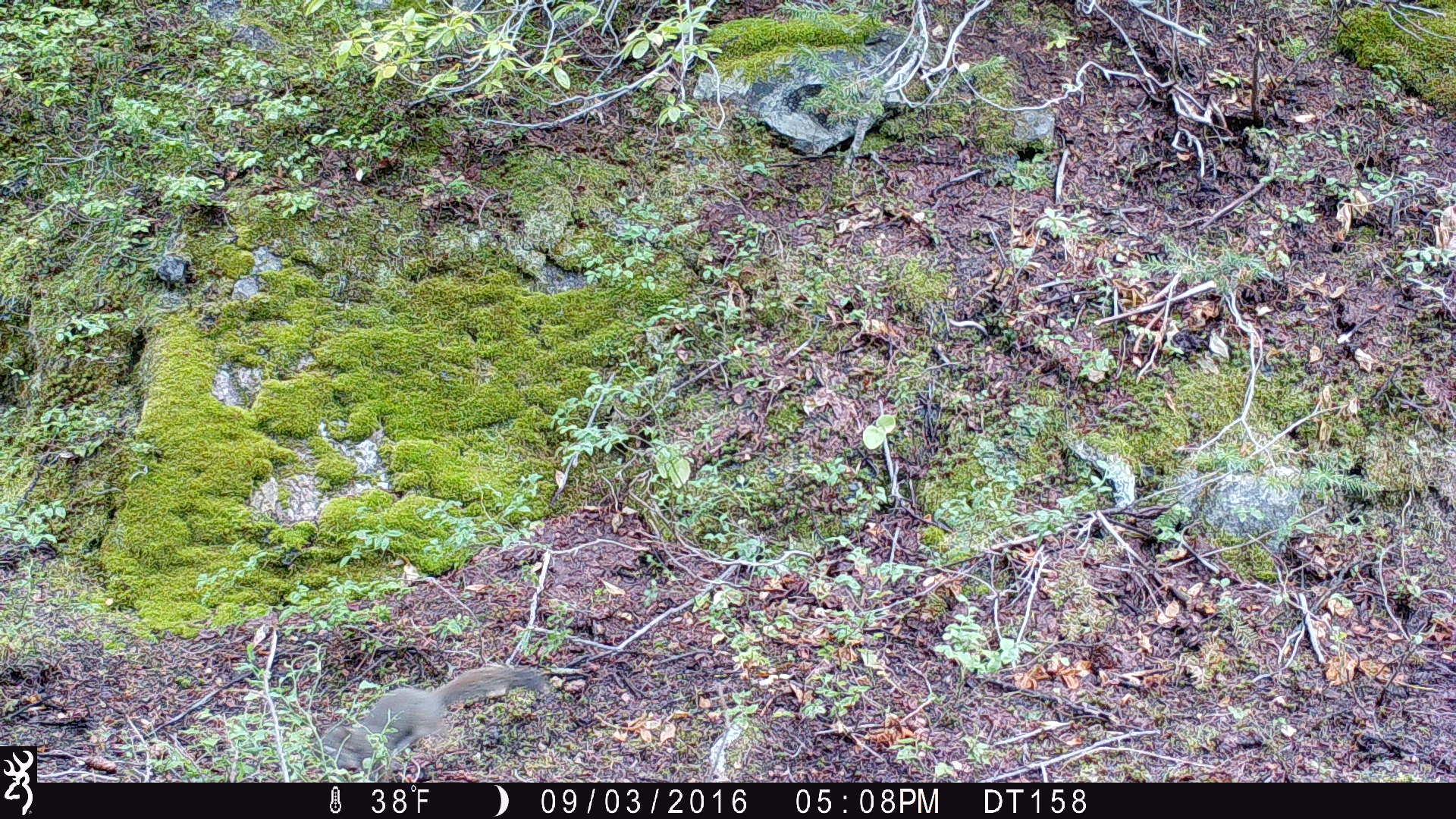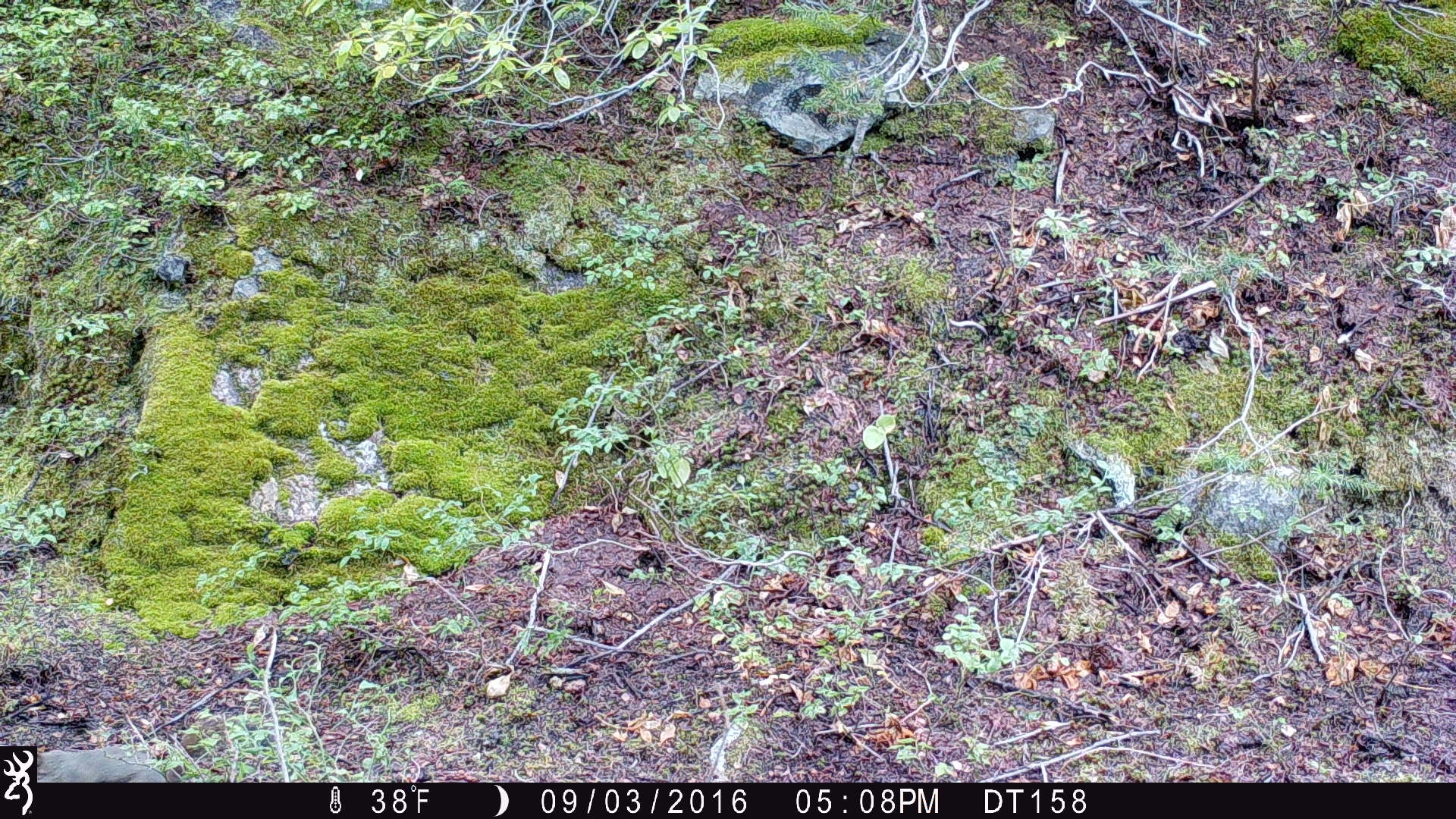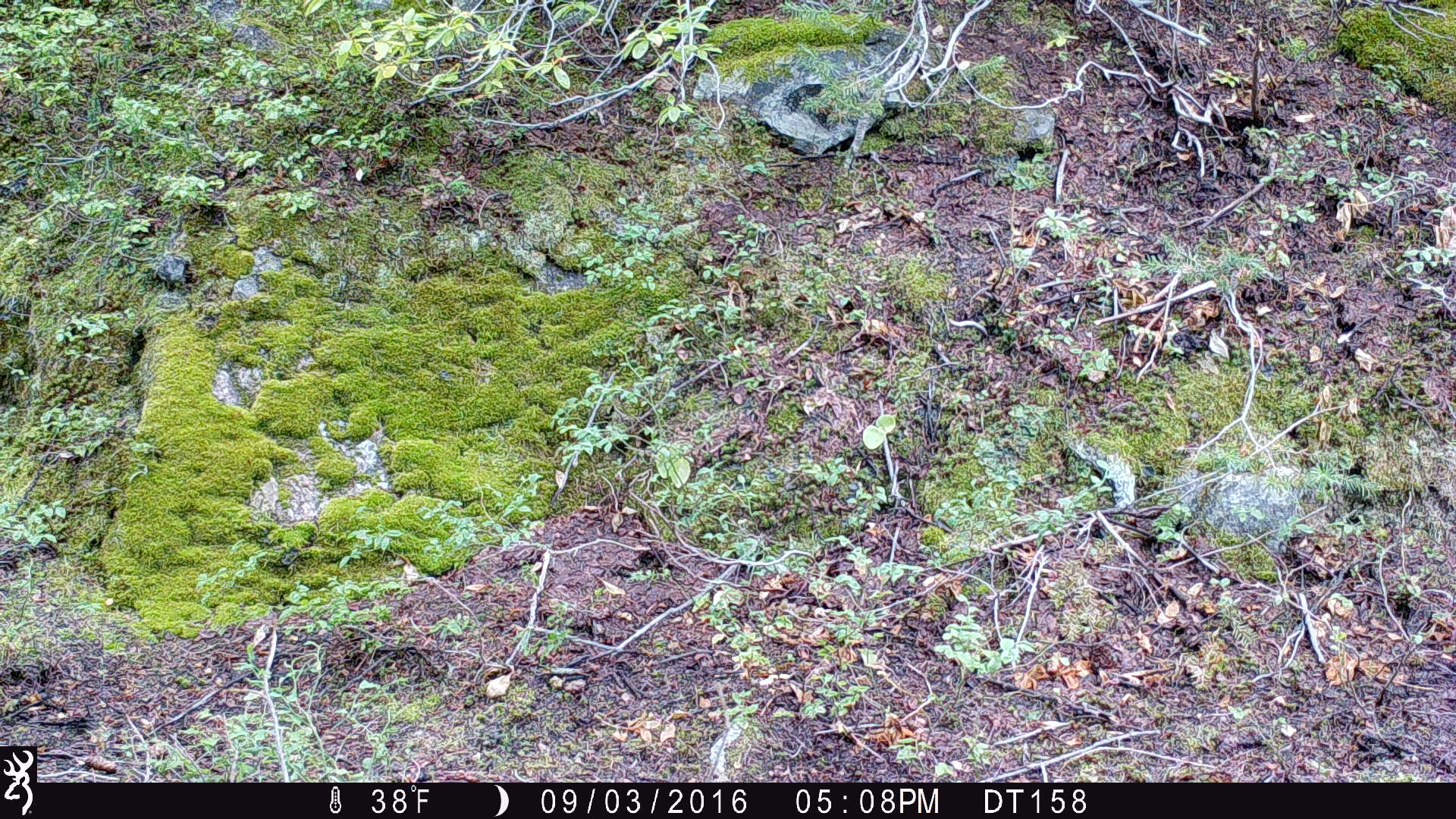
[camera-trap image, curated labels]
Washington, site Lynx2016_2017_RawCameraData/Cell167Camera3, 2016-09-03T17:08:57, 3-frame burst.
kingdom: Animalia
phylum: Chordata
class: Mammalia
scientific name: Mammalia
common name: small mammal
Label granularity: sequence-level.